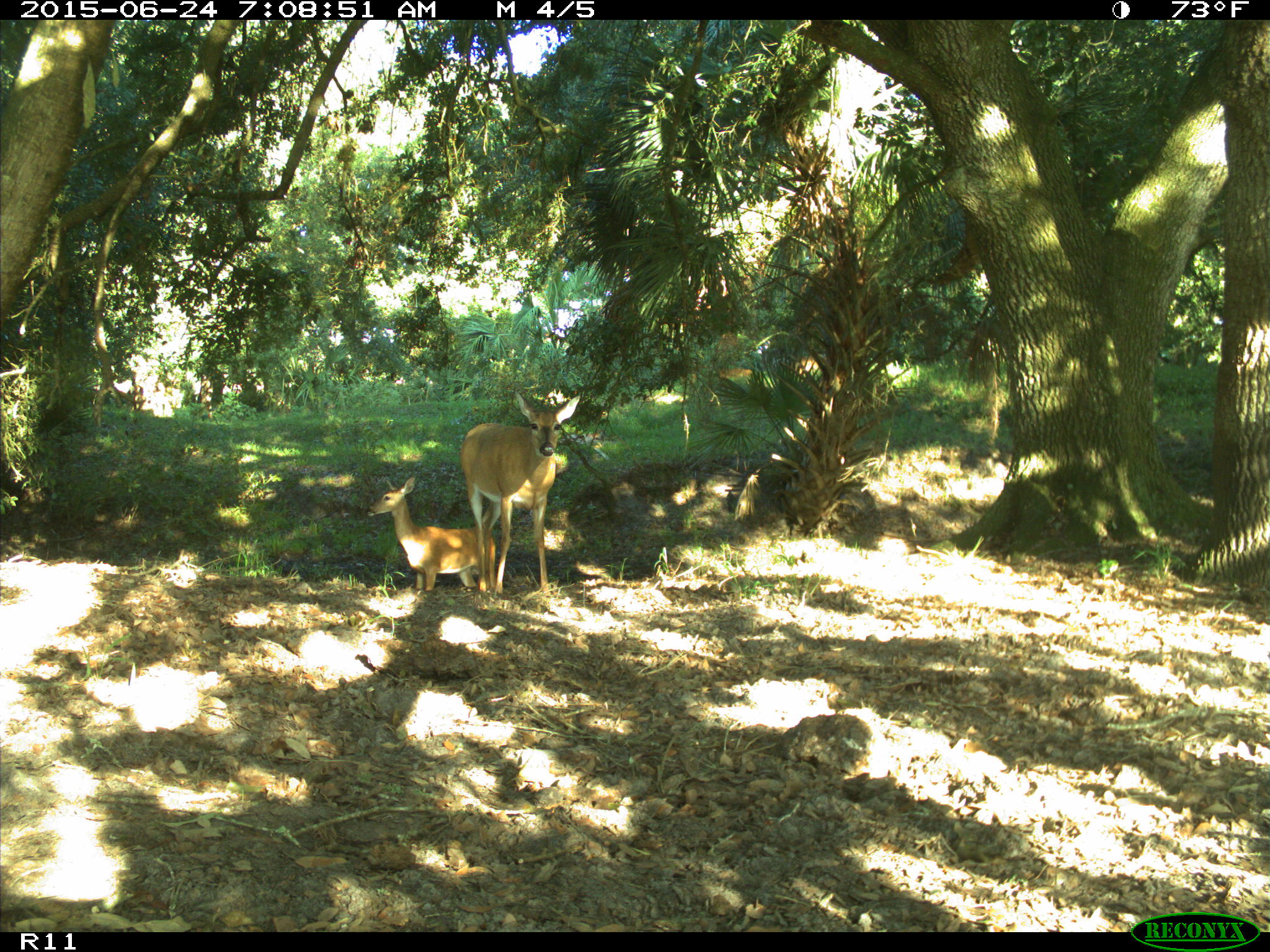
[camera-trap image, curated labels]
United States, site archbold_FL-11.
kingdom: Animalia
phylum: Chordata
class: Mammalia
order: Artiodactyla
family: Cervidae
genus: Odocoileus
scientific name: Odocoileus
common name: deer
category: unidentified deer